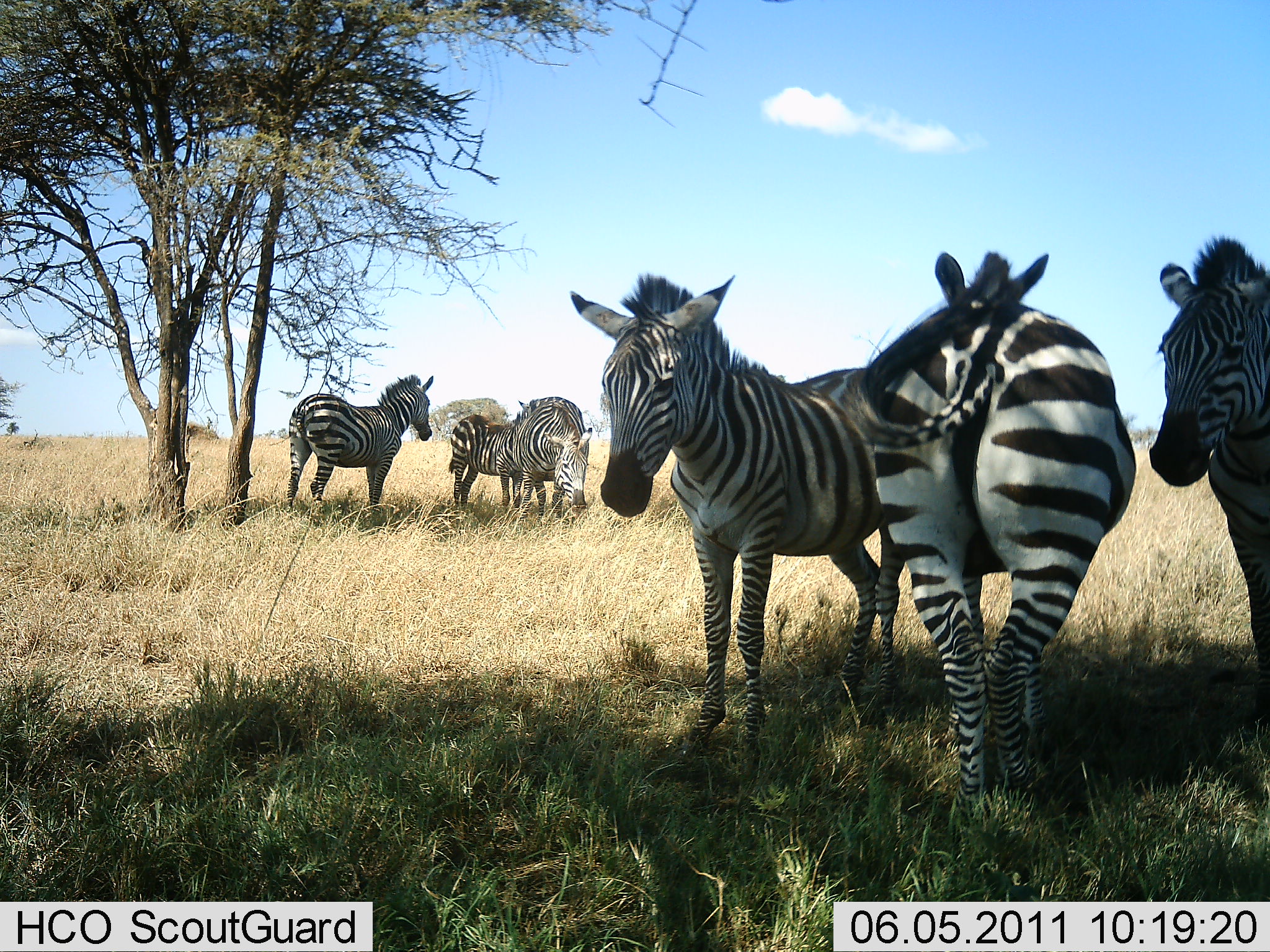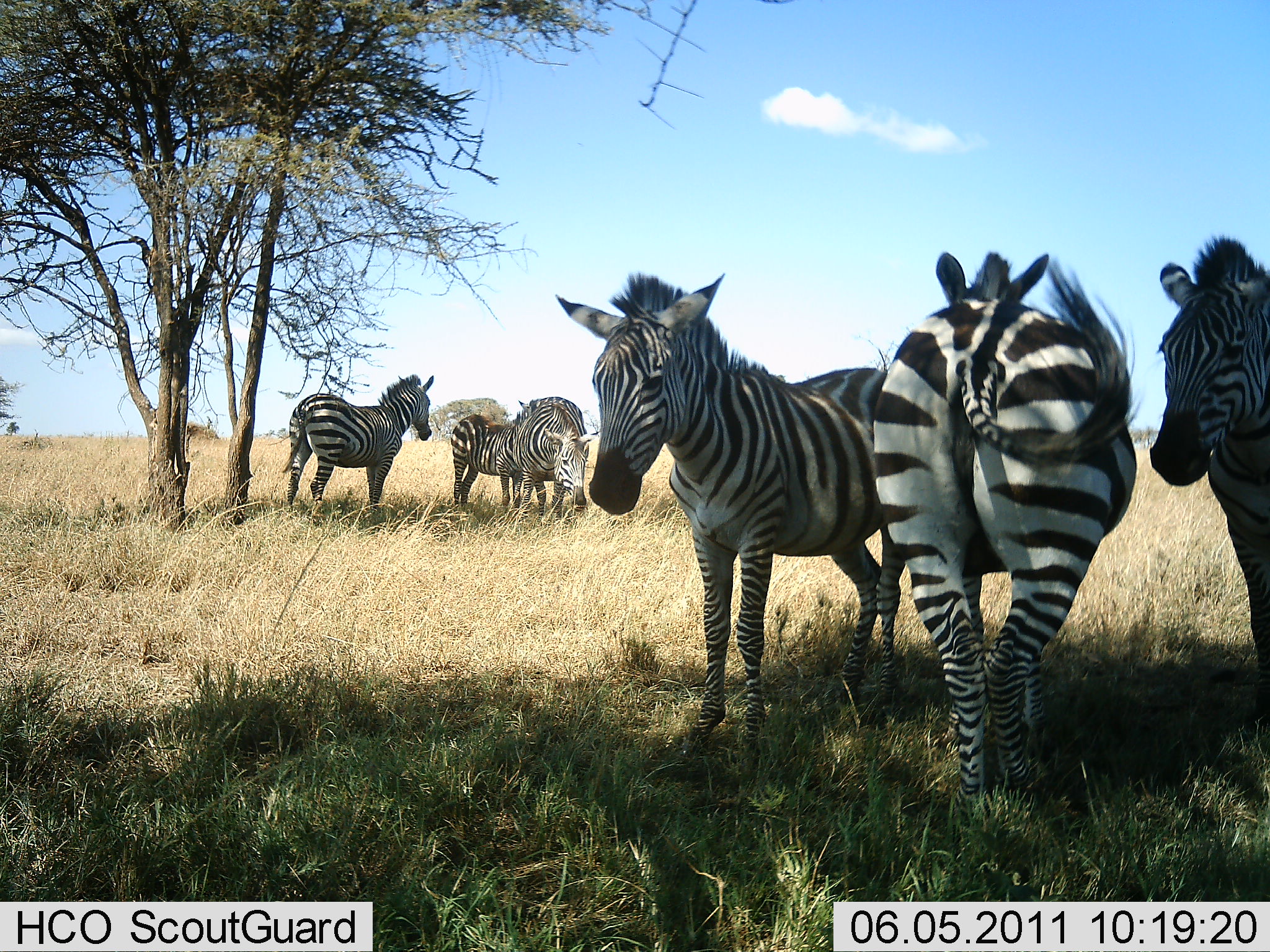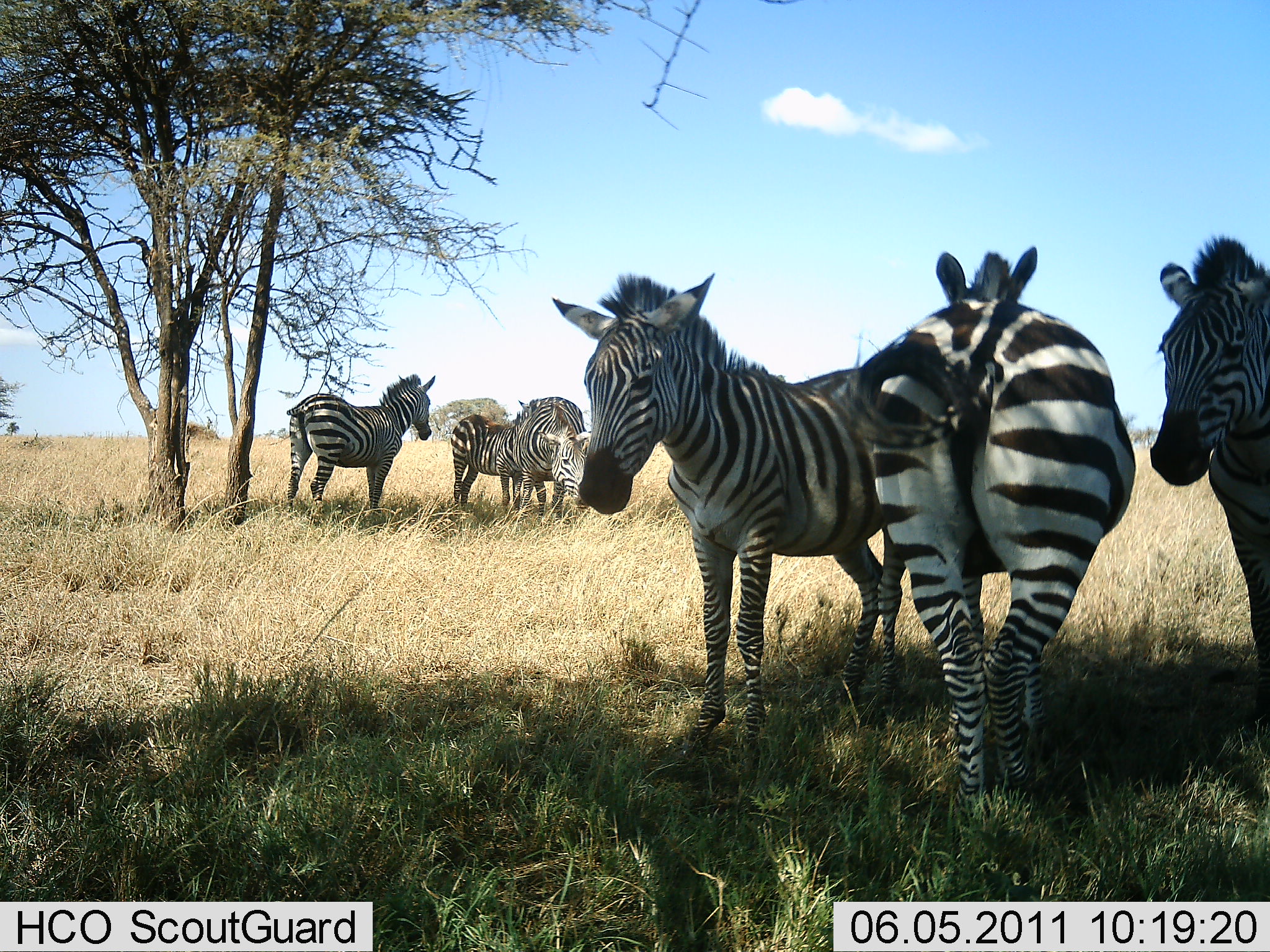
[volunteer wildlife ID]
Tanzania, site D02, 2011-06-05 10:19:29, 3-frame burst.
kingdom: Animalia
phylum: Chordata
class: Mammalia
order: Perissodactyla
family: Equidae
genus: Equus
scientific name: Equus quagga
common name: plains zebra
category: zebra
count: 6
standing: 91%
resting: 9%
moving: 9%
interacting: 9%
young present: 9%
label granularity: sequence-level